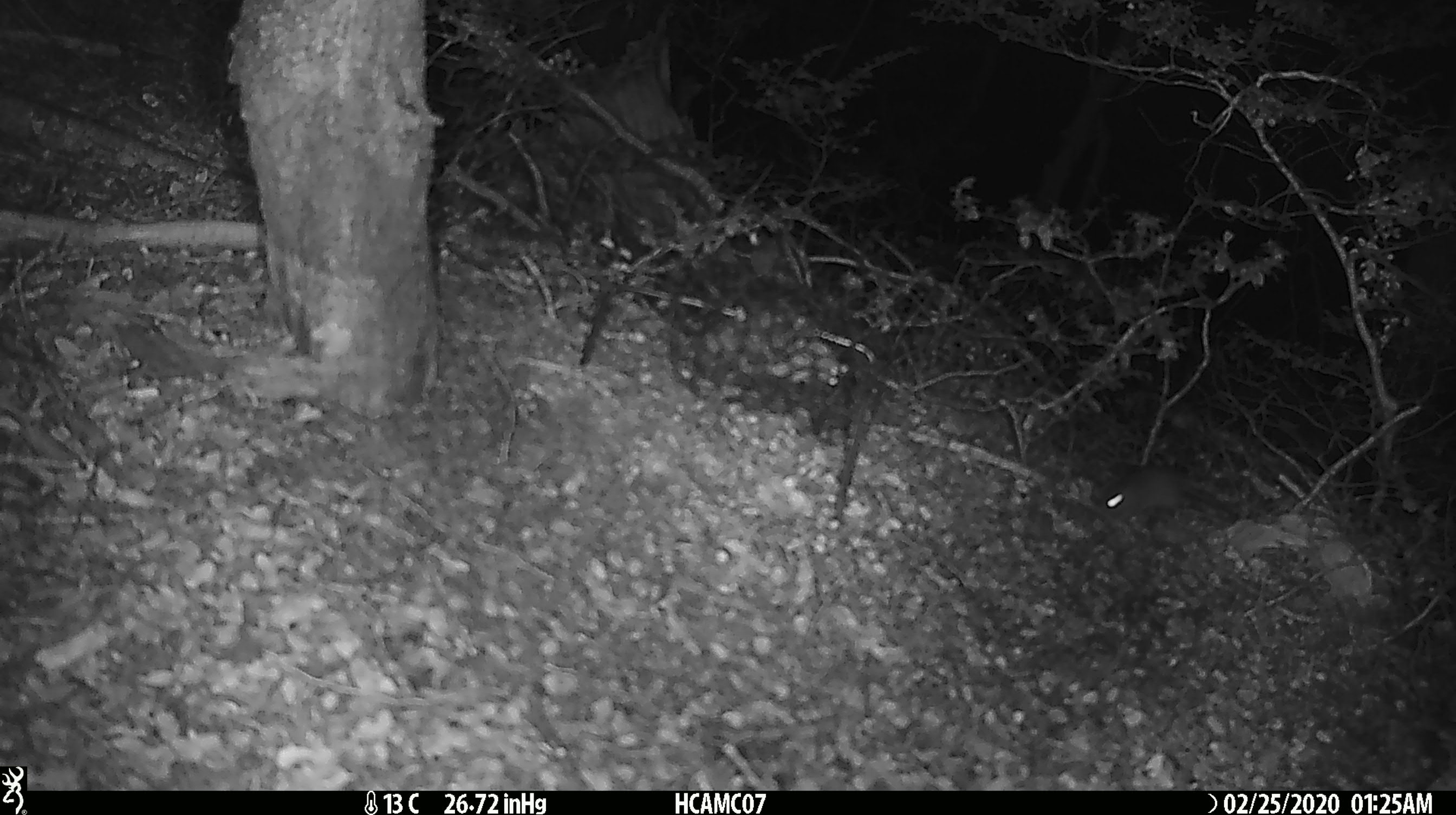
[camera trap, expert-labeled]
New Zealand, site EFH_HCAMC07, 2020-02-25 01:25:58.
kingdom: Animalia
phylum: Chordata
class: Mammalia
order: Rodentia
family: Muridae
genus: Mus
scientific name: Mus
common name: mouse